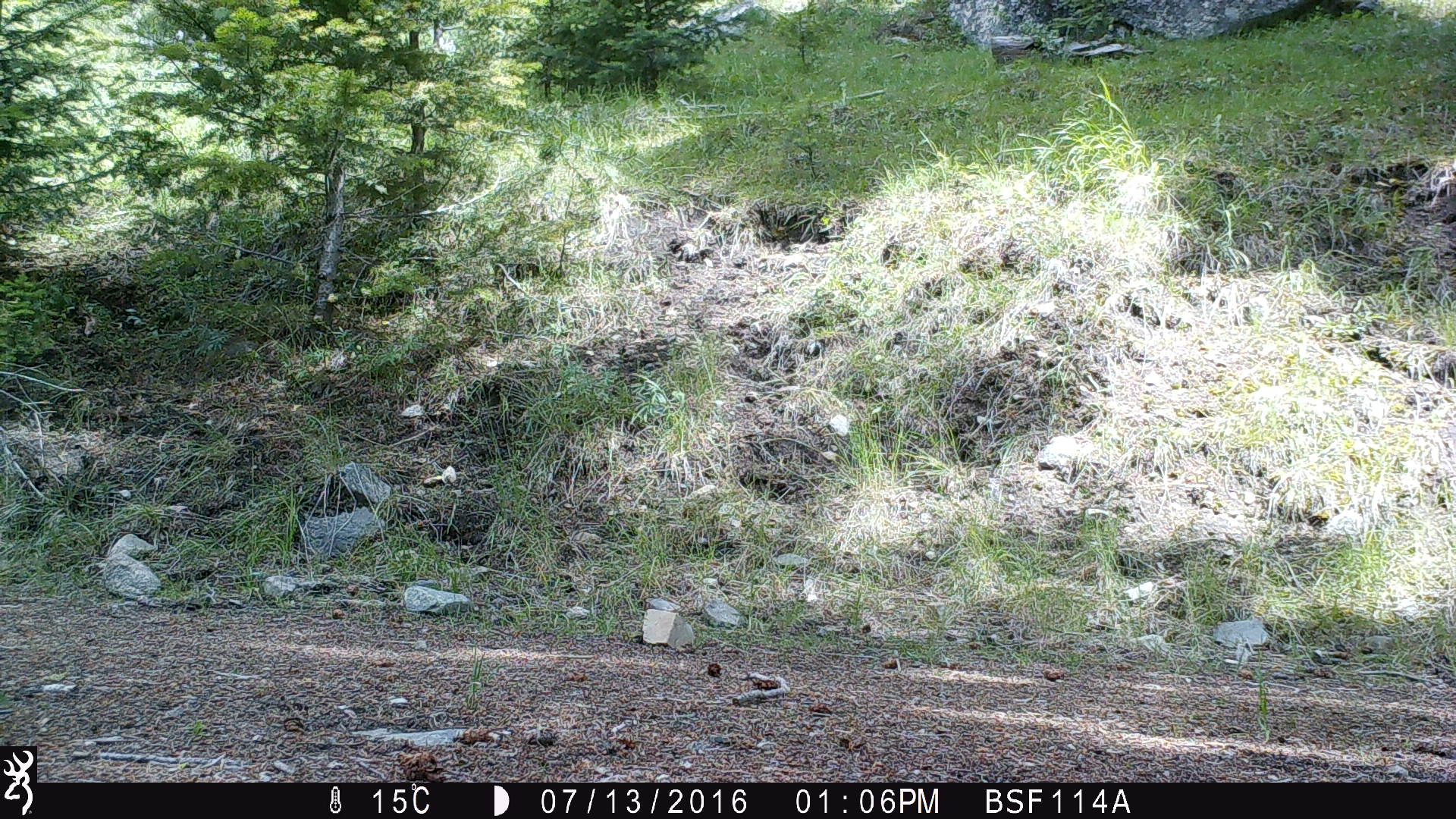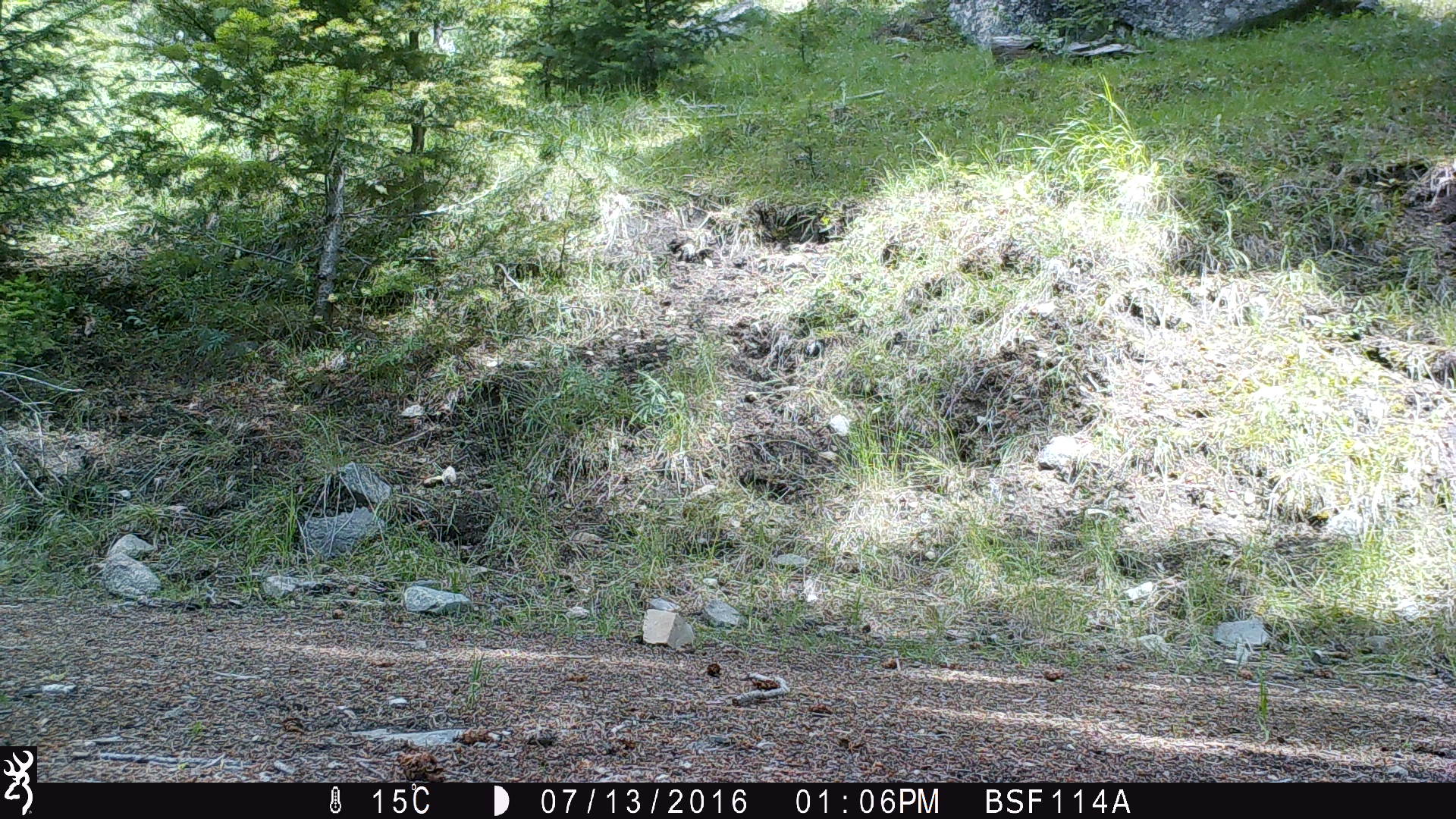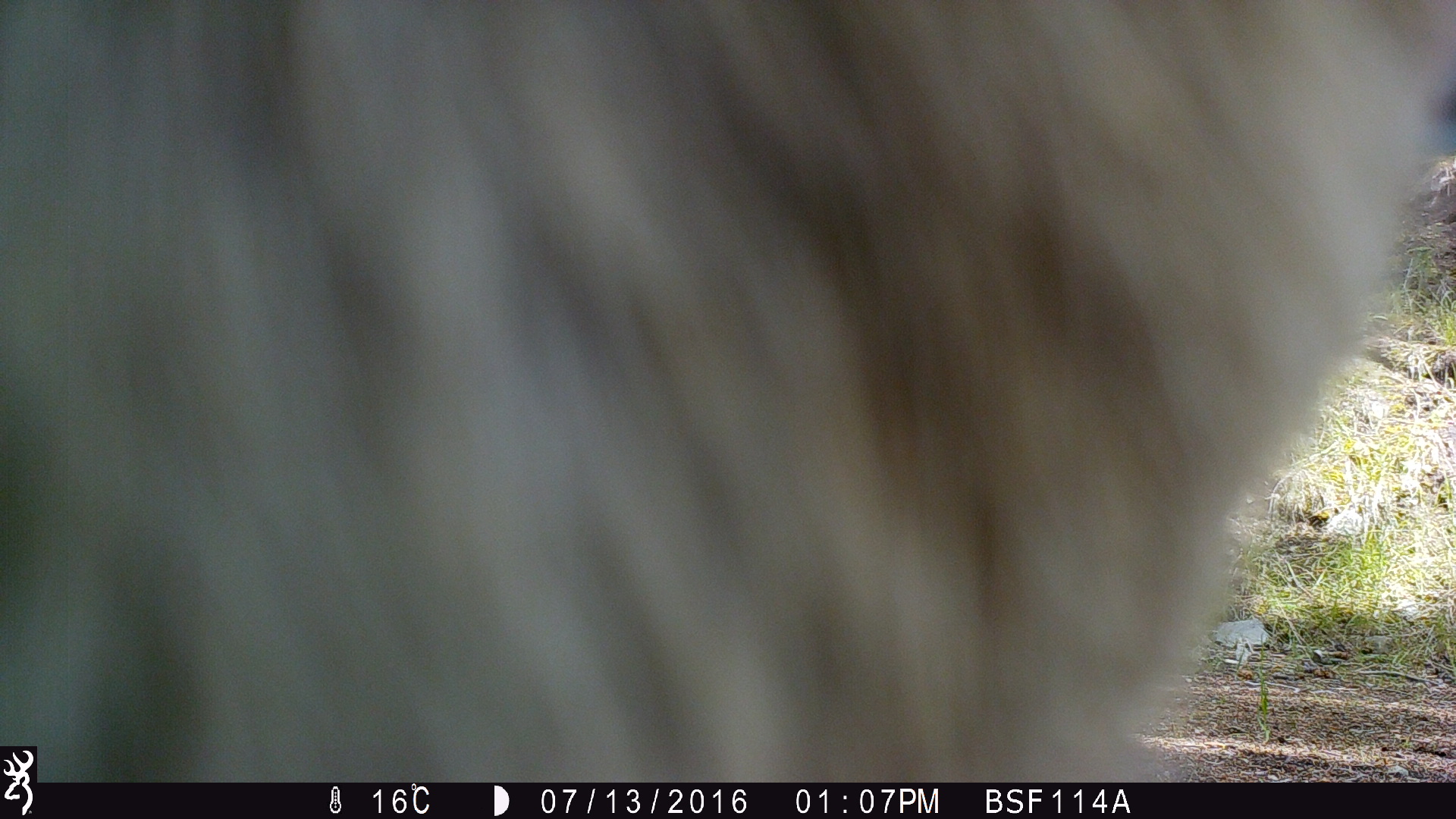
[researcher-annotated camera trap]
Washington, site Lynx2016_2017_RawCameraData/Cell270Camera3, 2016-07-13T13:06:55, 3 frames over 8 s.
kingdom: Animalia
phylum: Chordata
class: Mammalia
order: Artiodactyla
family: Bovidae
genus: Bos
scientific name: Bos taurus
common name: domestic cattle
Domestic cattle (Bos taurus). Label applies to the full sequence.